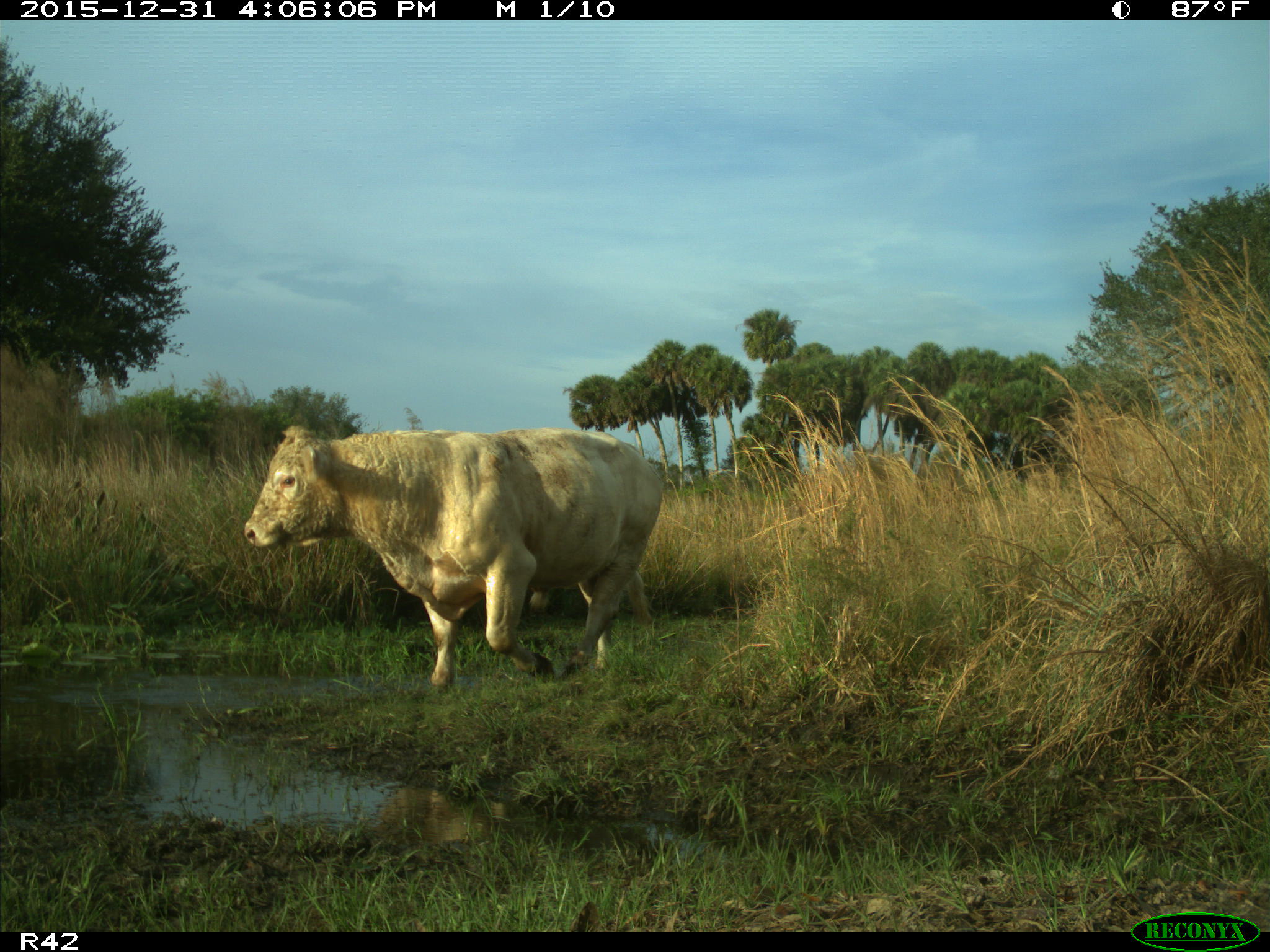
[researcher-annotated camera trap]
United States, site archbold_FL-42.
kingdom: Animalia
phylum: Chordata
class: Mammalia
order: Artiodactyla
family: Bovidae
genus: Bos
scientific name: Bos taurus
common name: domestic cow